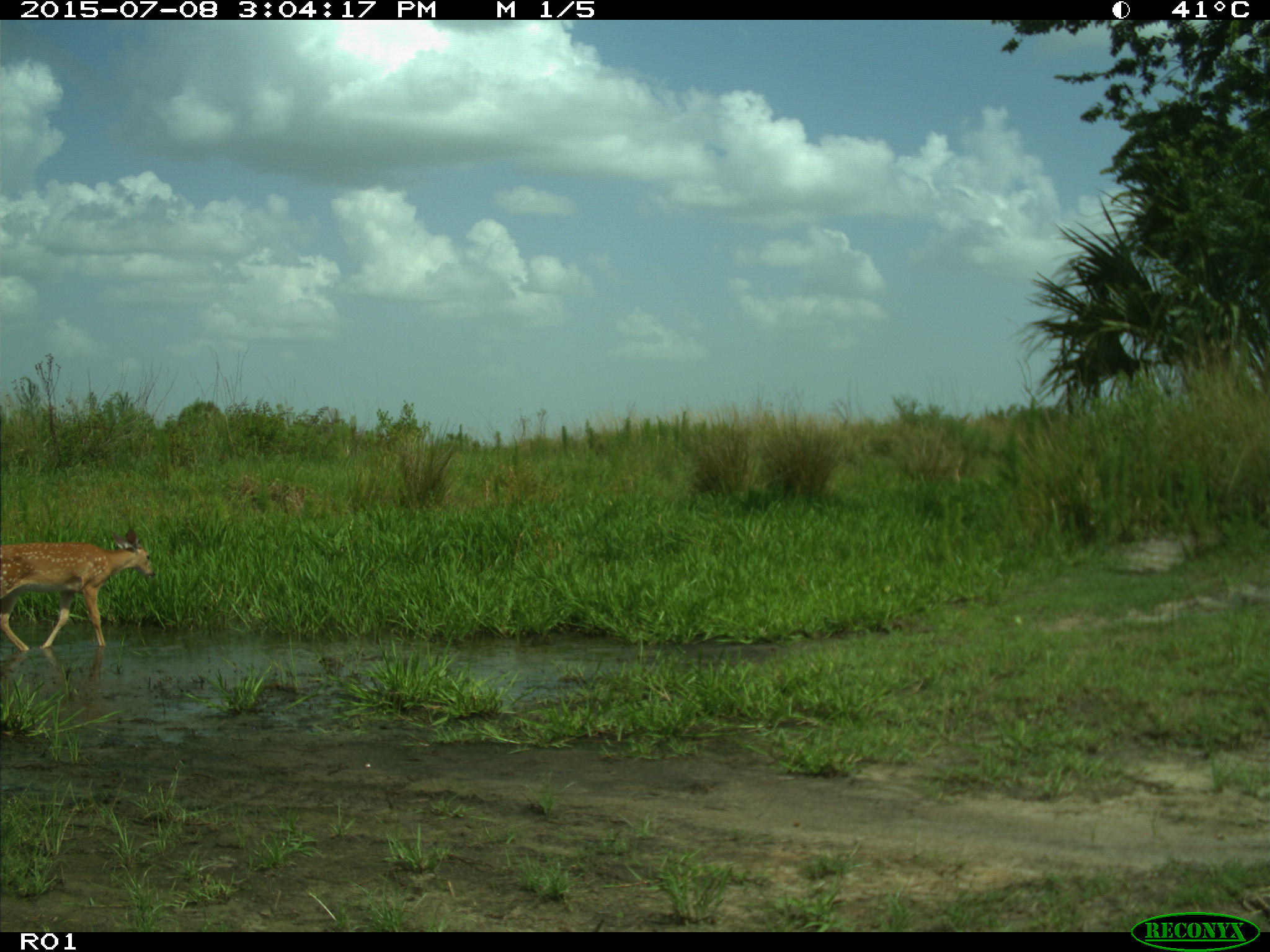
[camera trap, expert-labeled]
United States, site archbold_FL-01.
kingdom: Animalia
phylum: Chordata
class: Mammalia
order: Artiodactyla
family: Cervidae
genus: Odocoileus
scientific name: Odocoileus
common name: deer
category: unidentified deer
Unidentified deer (deer) (Odocoileus).